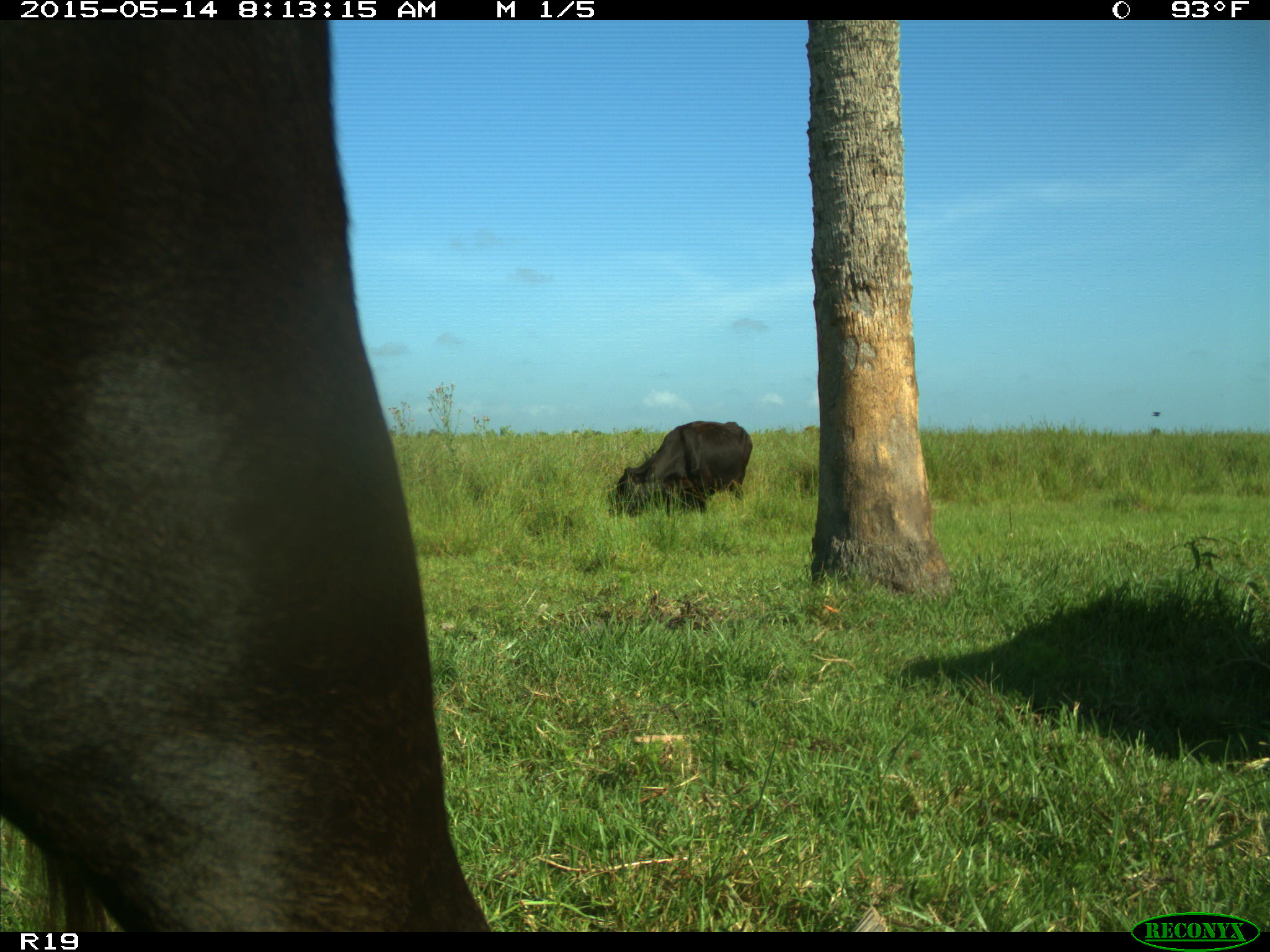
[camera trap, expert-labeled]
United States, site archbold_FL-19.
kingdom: Animalia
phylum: Chordata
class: Mammalia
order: Artiodactyla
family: Bovidae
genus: Bos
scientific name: Bos taurus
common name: domestic cow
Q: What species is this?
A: Bos taurus (domestic cow).